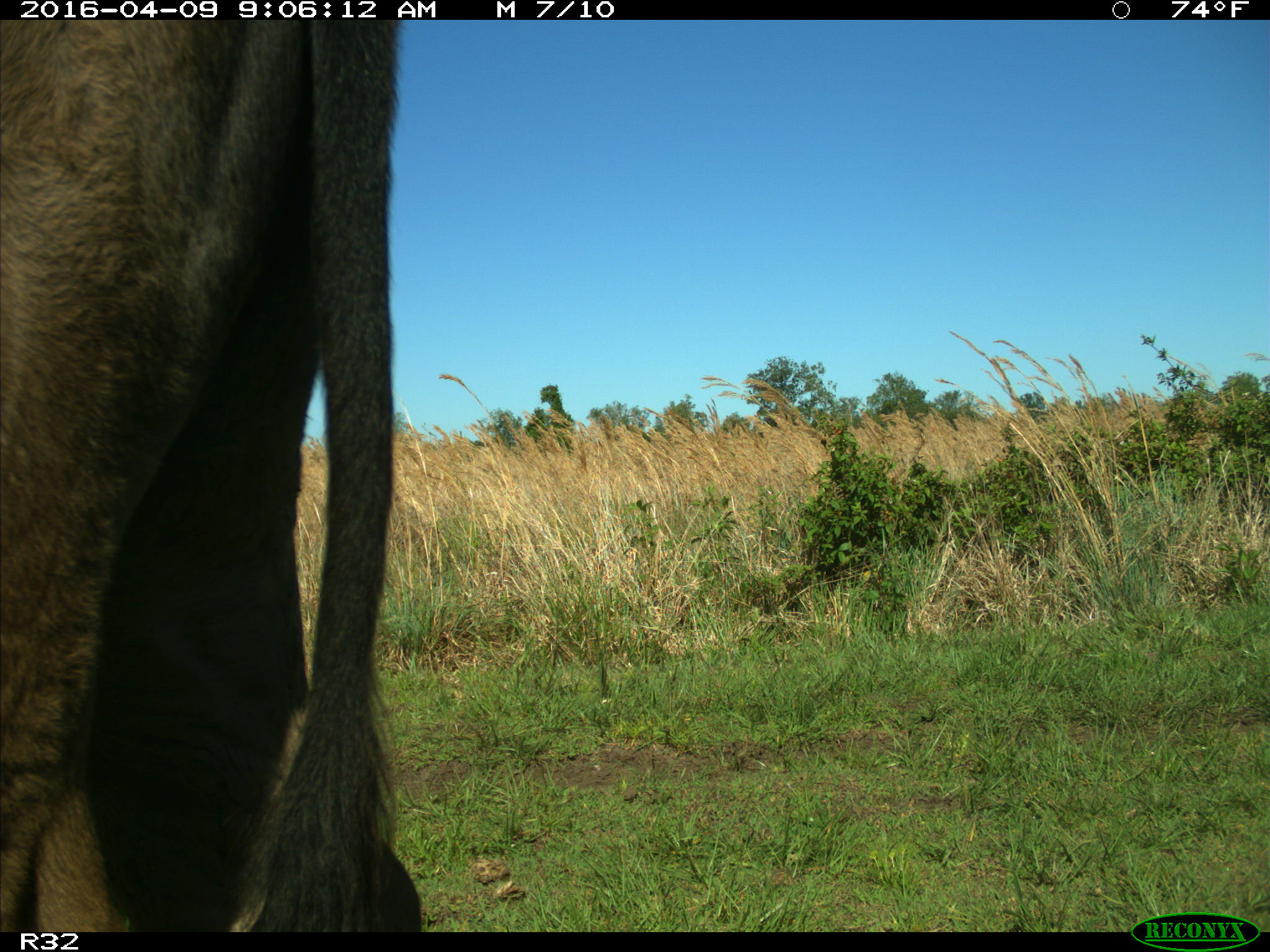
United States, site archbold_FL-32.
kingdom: Animalia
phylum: Chordata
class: Mammalia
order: Artiodactyla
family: Bovidae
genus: Bos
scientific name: Bos taurus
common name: domestic cow